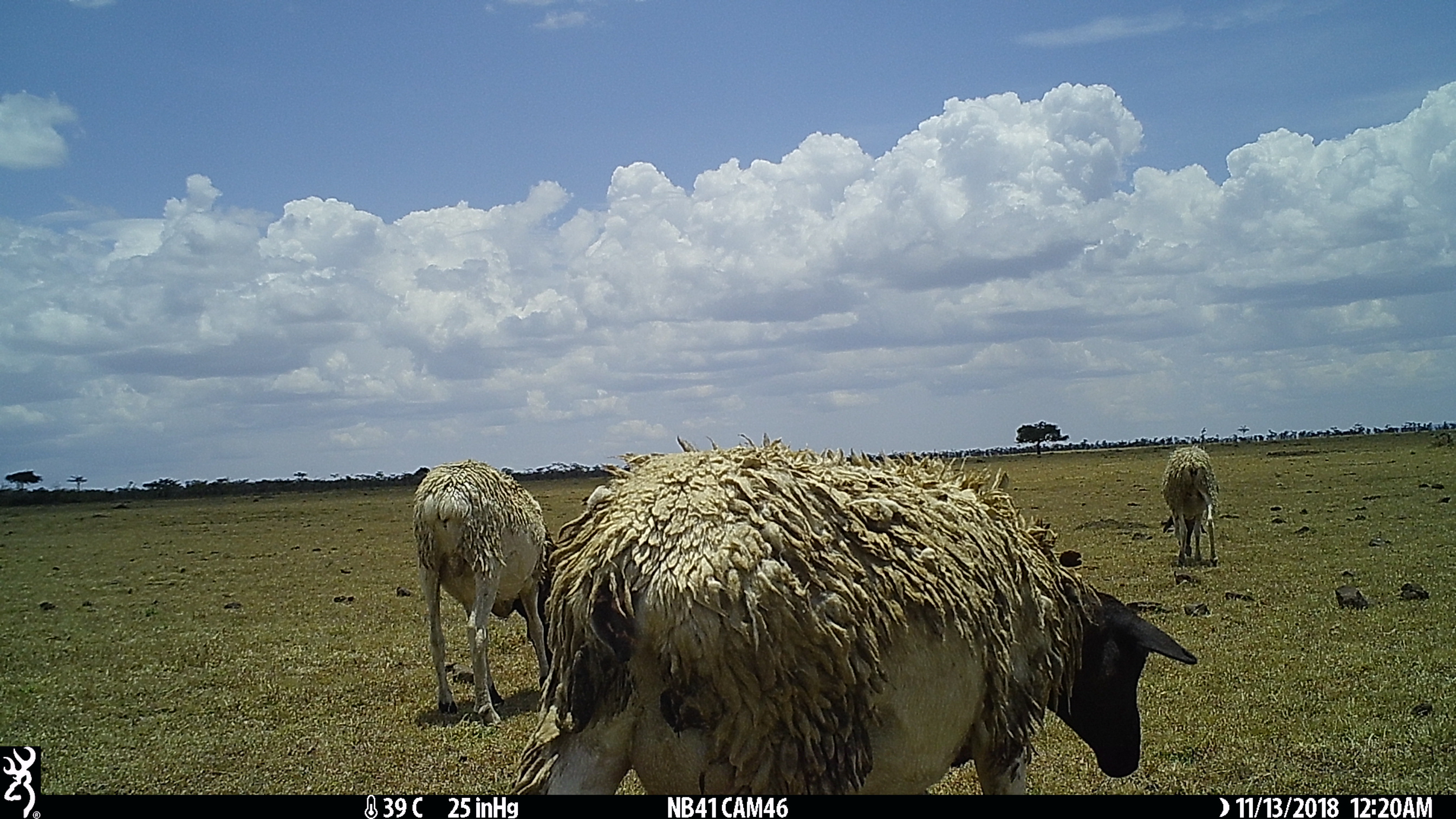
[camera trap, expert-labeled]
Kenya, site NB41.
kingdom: Animalia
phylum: Chordata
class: Mammalia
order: Artiodactyla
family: Bovidae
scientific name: Bovidae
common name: sheep or goat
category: shoat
Shoat (sheep or goat) (Bovidae).